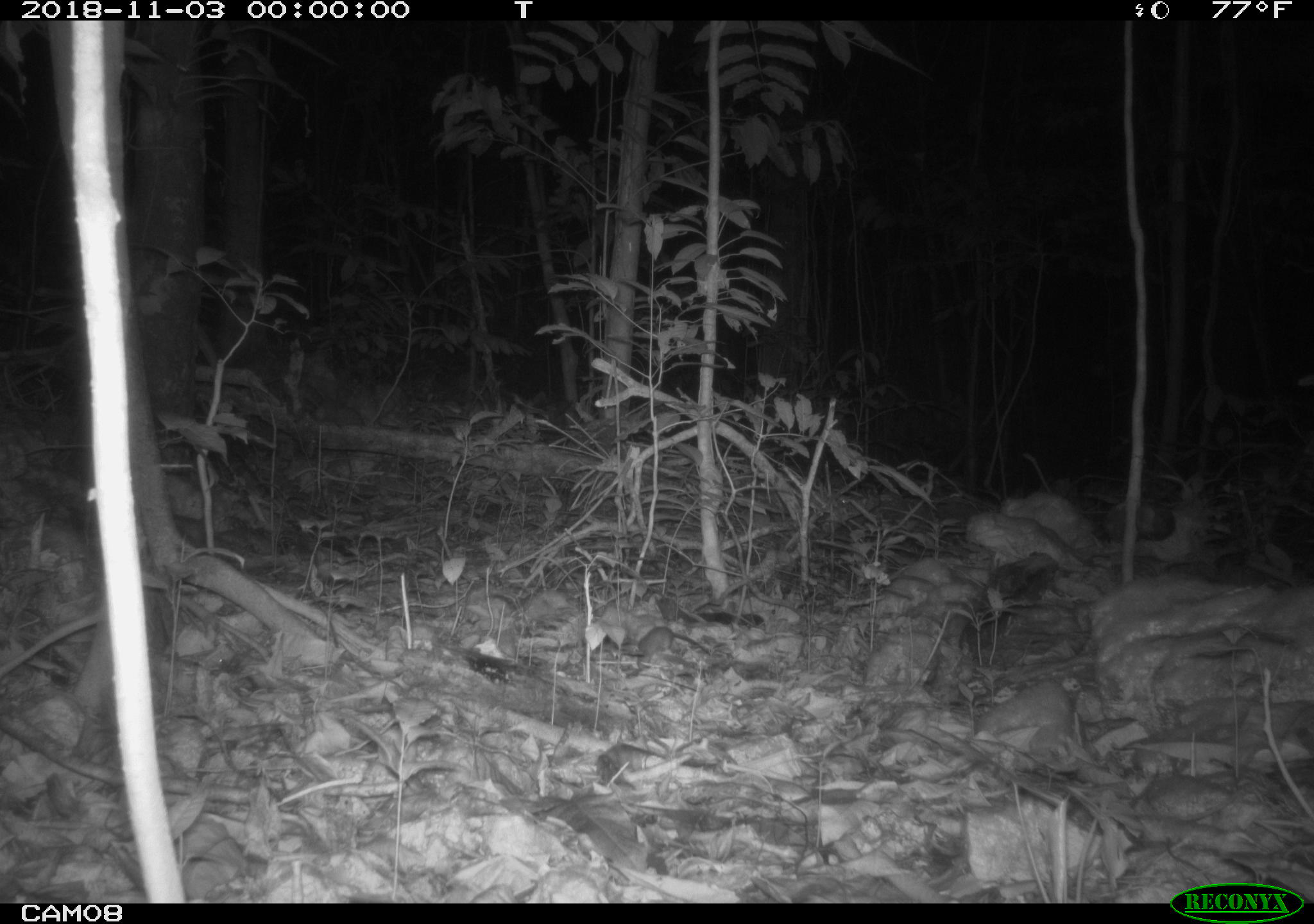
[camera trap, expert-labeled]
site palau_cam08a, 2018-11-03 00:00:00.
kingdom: Animalia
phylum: Chordata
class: Mammalia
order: Rodentia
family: Muridae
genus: Rattus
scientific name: Rattus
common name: rat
Rat (Rattus).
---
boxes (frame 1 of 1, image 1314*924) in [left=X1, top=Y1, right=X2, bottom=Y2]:
rat: [left=632, top=622, right=708, bottom=667]